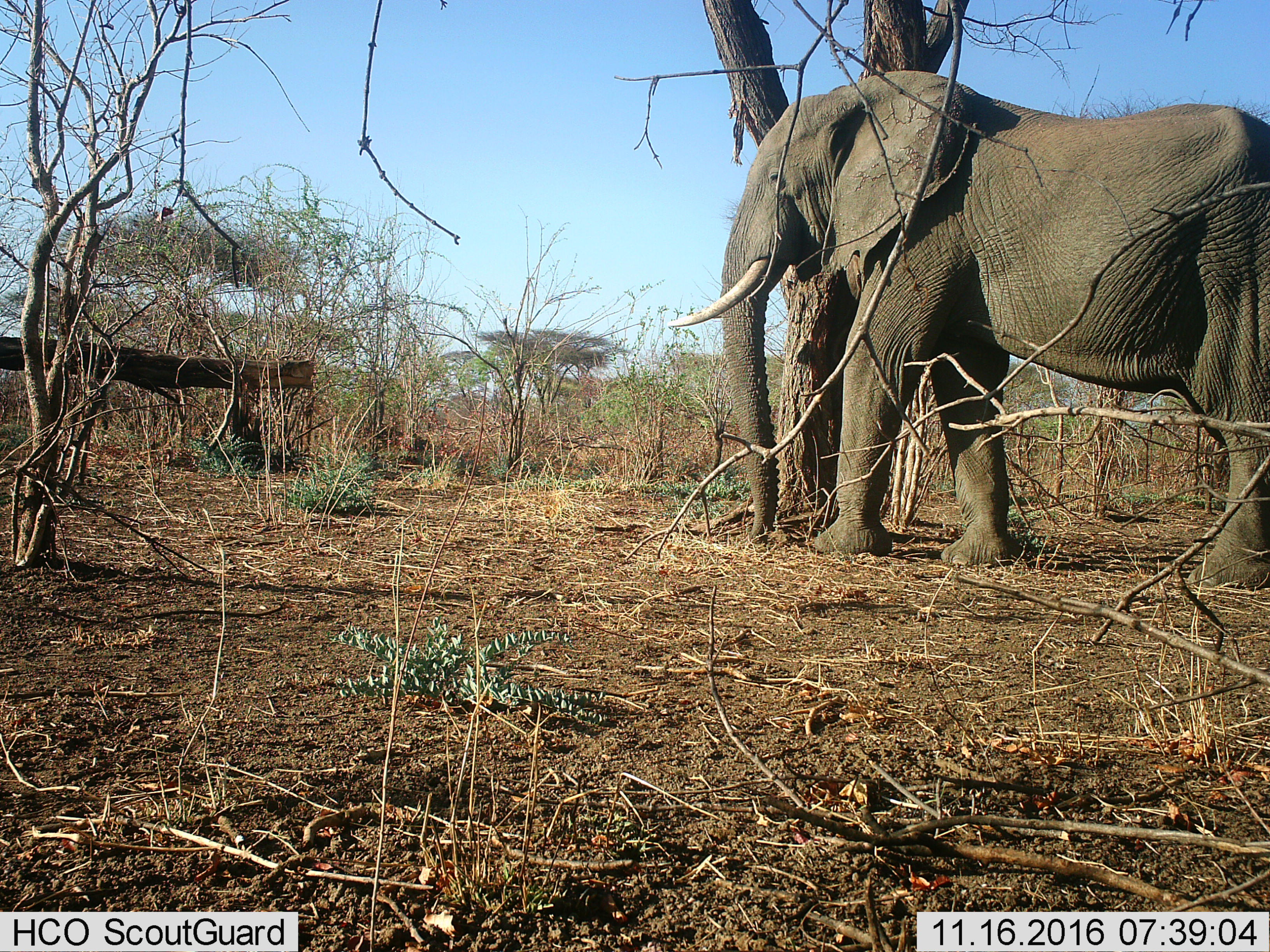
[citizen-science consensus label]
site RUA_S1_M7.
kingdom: Animalia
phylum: Chordata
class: Mammalia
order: Proboscidea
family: Elephantidae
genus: Loxodonta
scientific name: Loxodonta africana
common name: african bush elephant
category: elephant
Elephant (african bush elephant) (Loxodonta africana), count 1. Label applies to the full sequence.